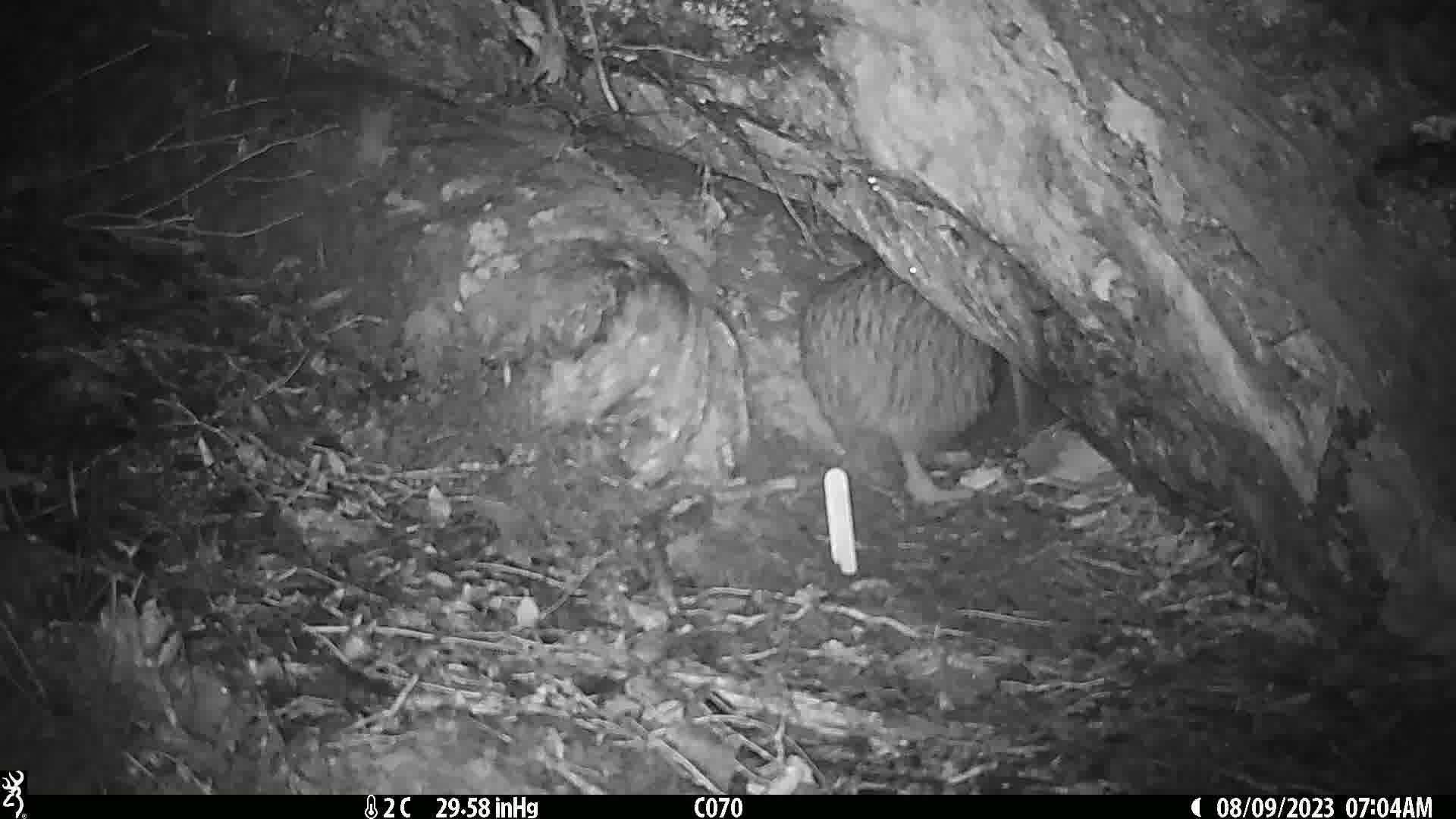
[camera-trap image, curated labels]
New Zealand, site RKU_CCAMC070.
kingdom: Animalia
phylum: Chordata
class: Aves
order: Apterygiformes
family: Apterygidae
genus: Apteryx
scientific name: Apteryx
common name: kiwi